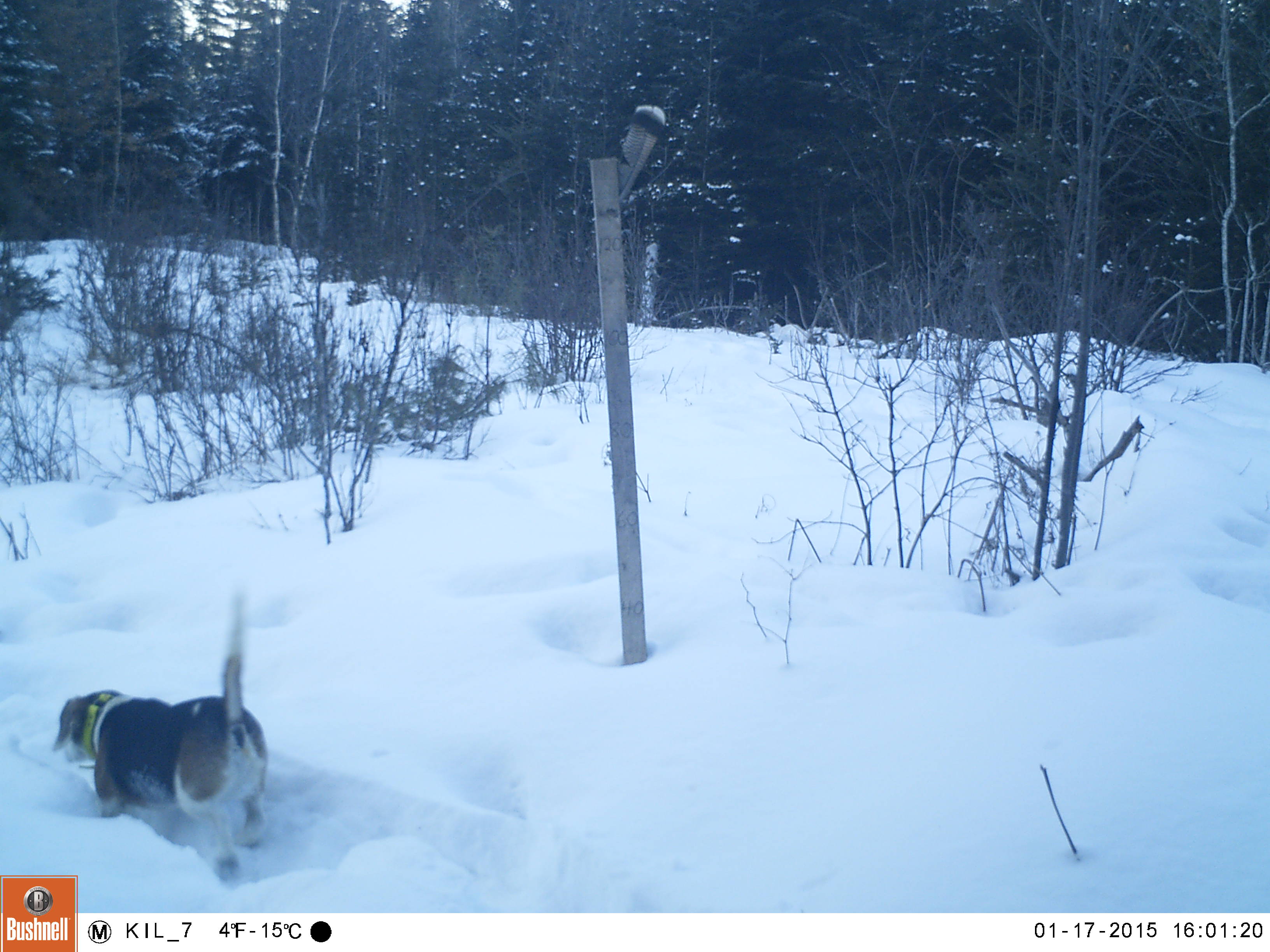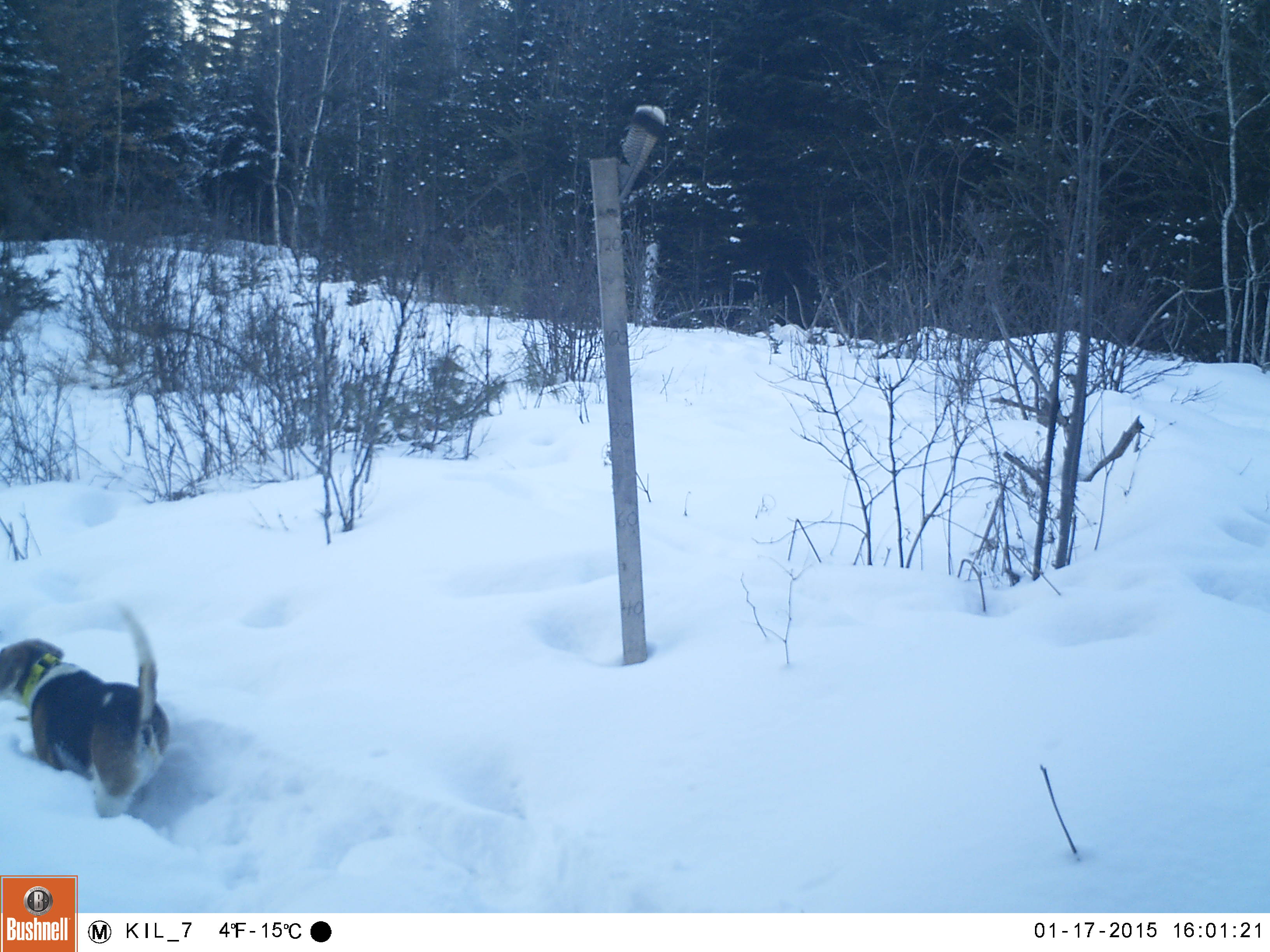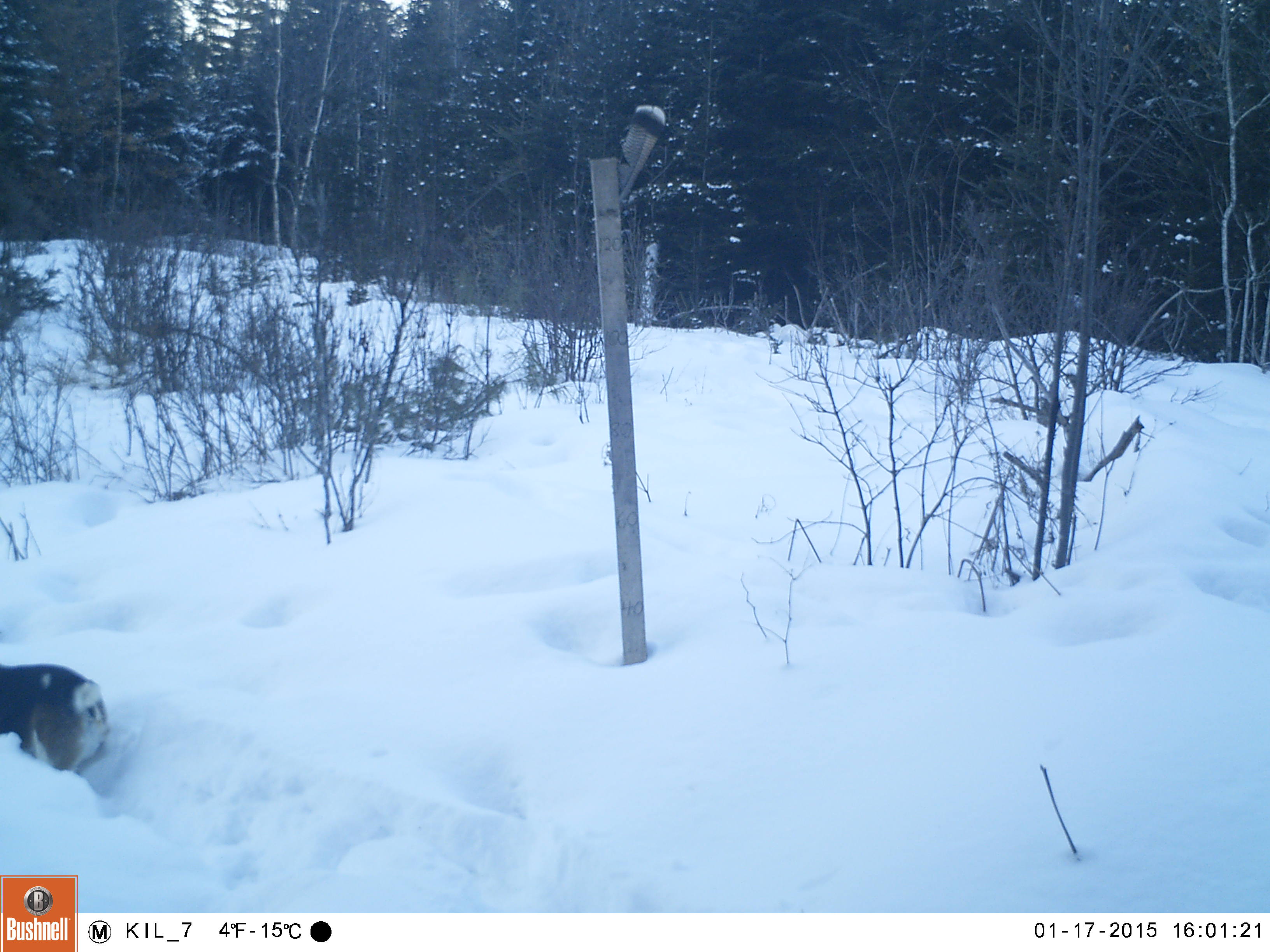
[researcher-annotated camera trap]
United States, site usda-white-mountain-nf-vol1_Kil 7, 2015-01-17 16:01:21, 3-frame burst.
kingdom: Animalia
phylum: Chordata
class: Mammalia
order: Carnivora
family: Canidae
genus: Canis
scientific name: Canis familiaris familiaris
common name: domestic dog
Domestic dog (Canis familiaris familiaris).